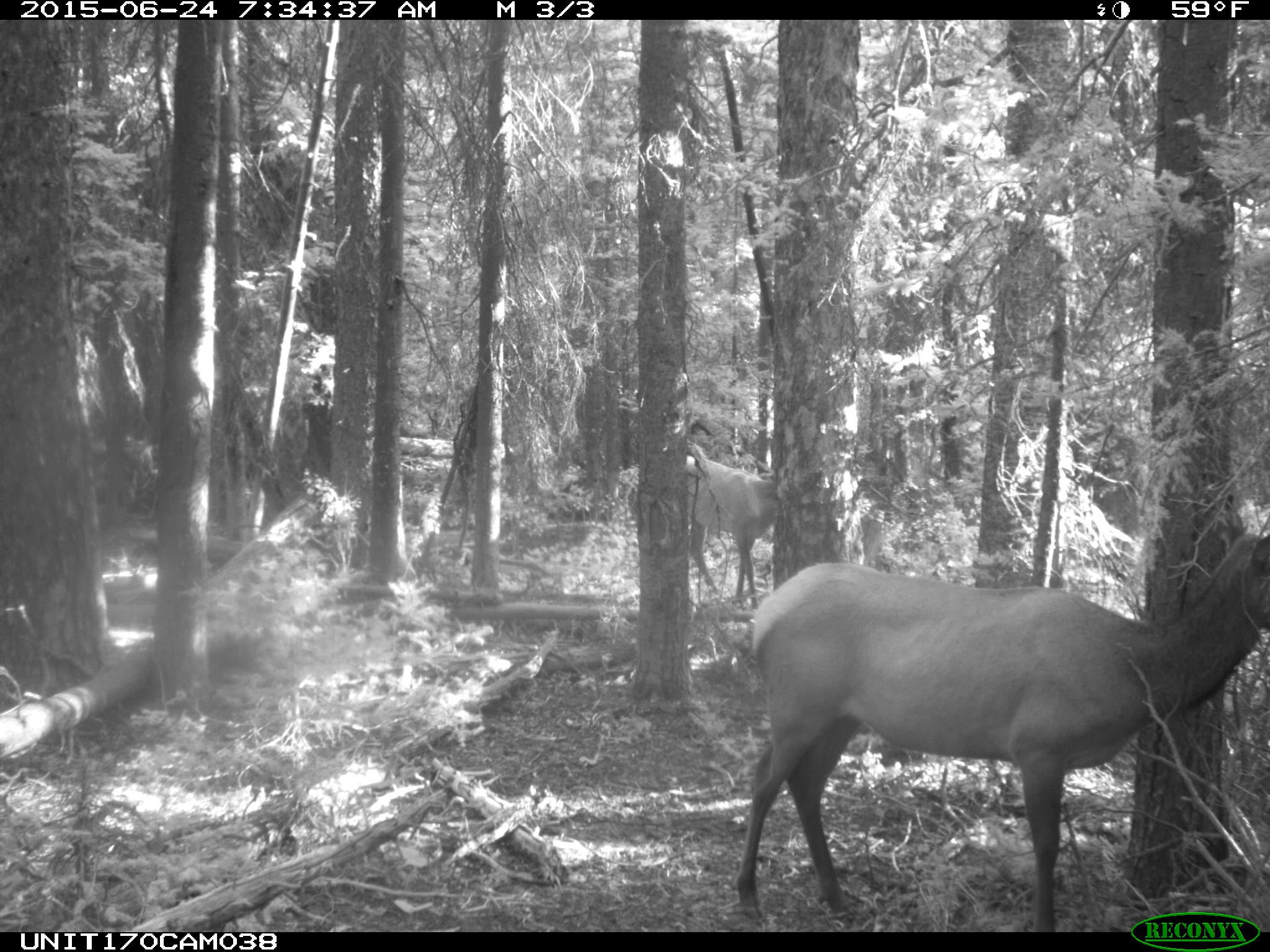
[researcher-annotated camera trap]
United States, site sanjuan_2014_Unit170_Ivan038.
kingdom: Animalia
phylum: Chordata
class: Mammalia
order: Artiodactyla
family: Cervidae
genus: Cervus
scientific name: Cervus elaphus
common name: red deer